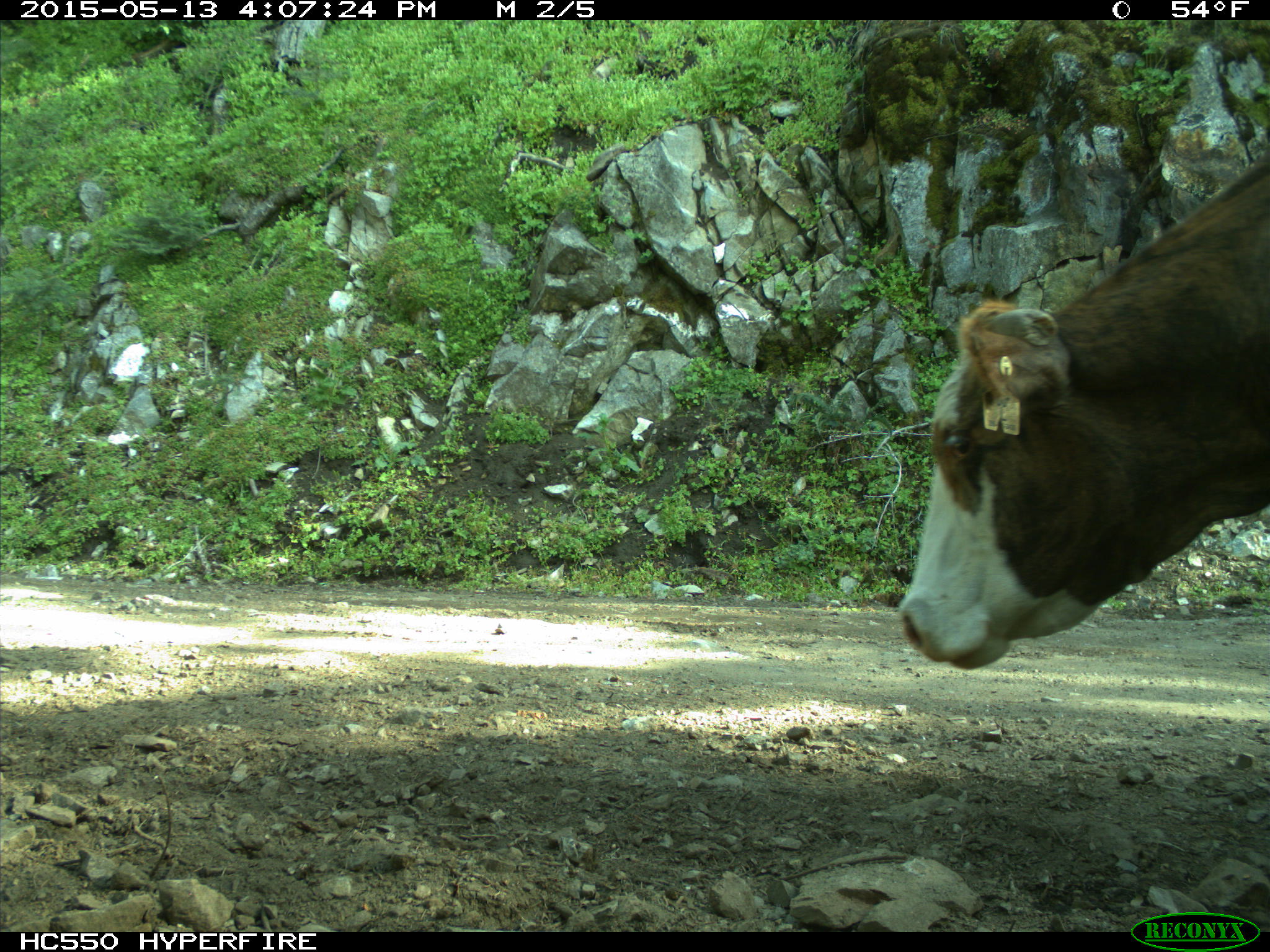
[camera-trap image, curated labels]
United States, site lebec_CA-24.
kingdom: Animalia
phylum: Chordata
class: Mammalia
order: Artiodactyla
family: Bovidae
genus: Bos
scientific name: Bos taurus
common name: domestic cow